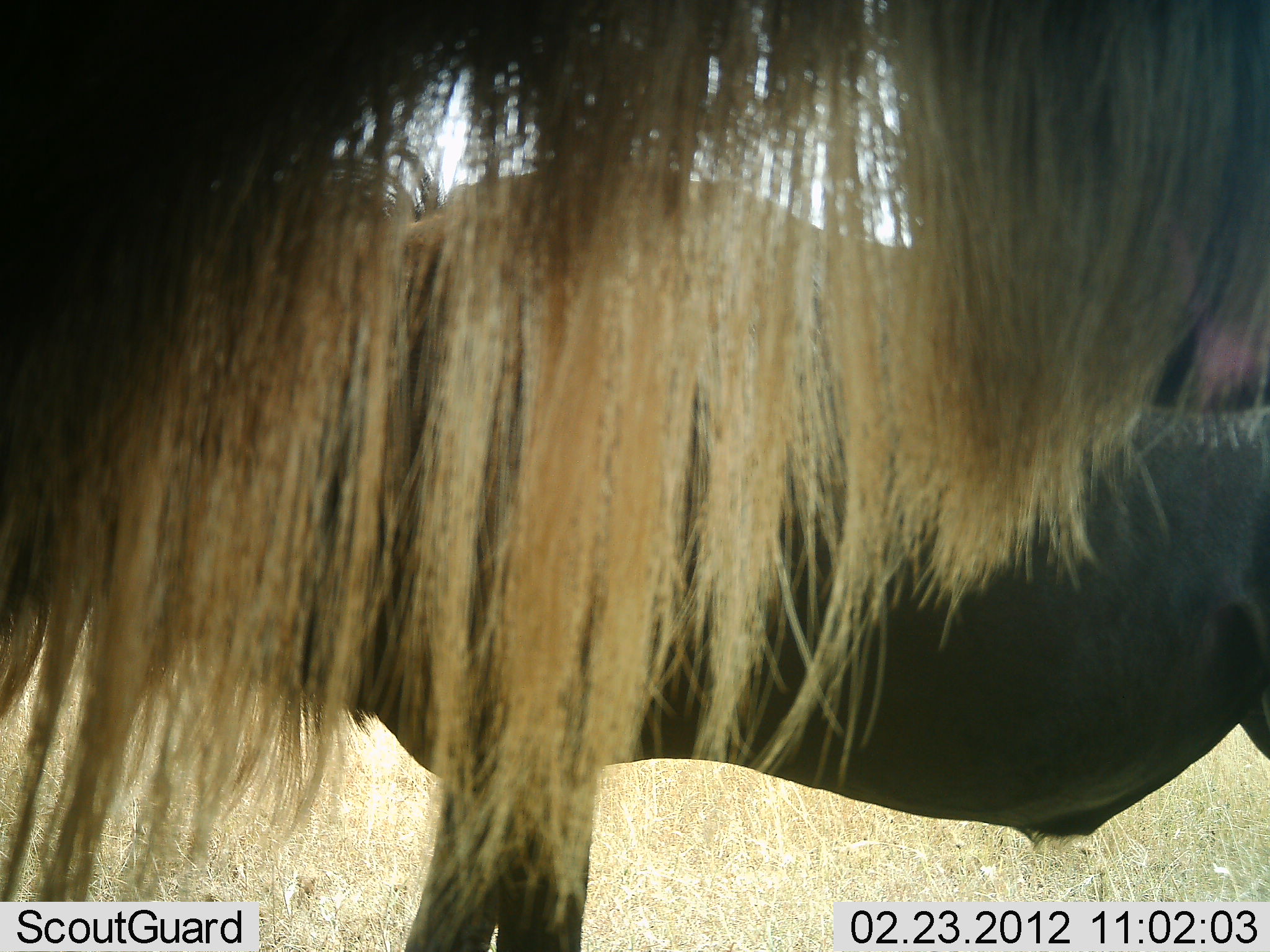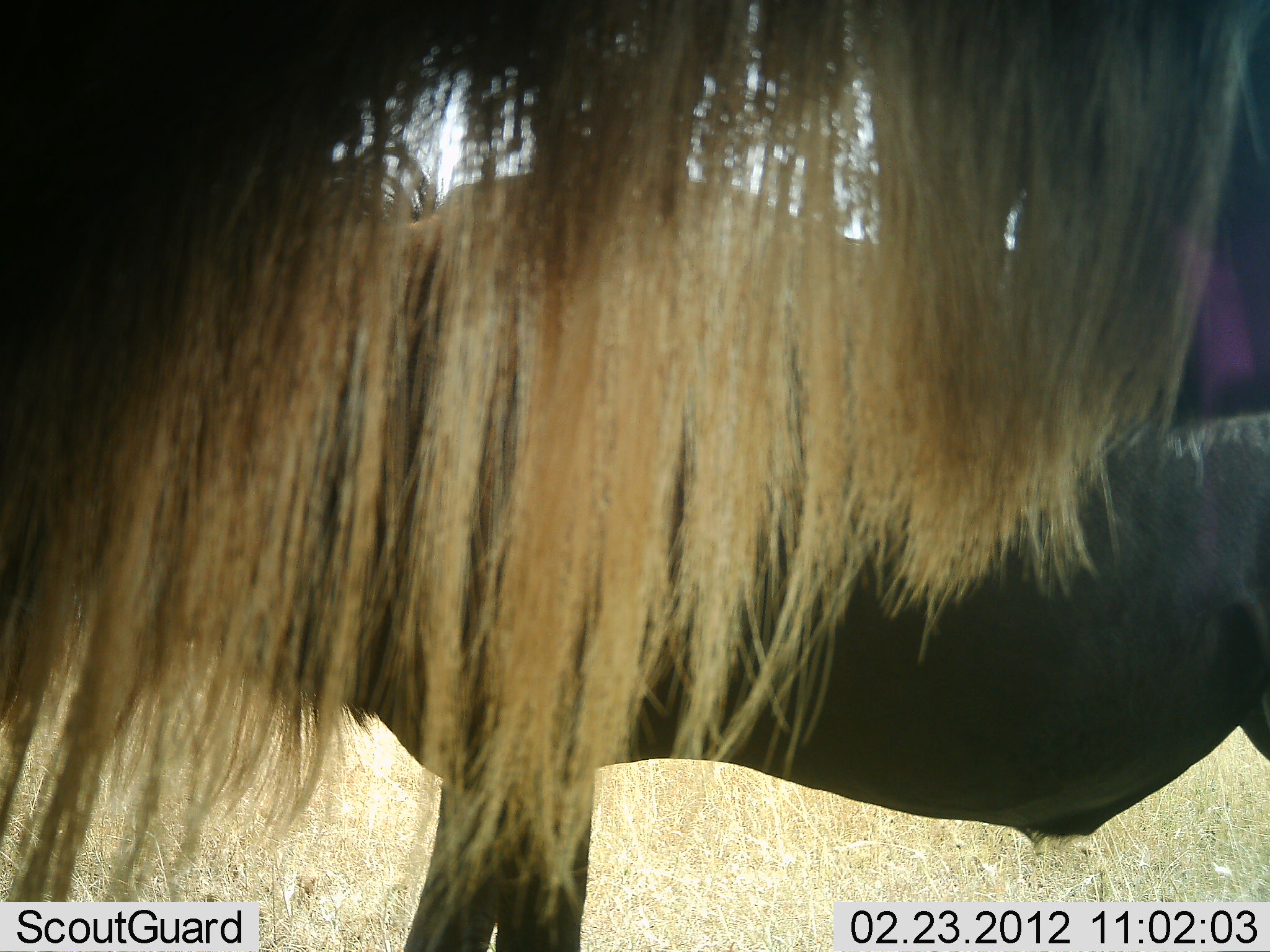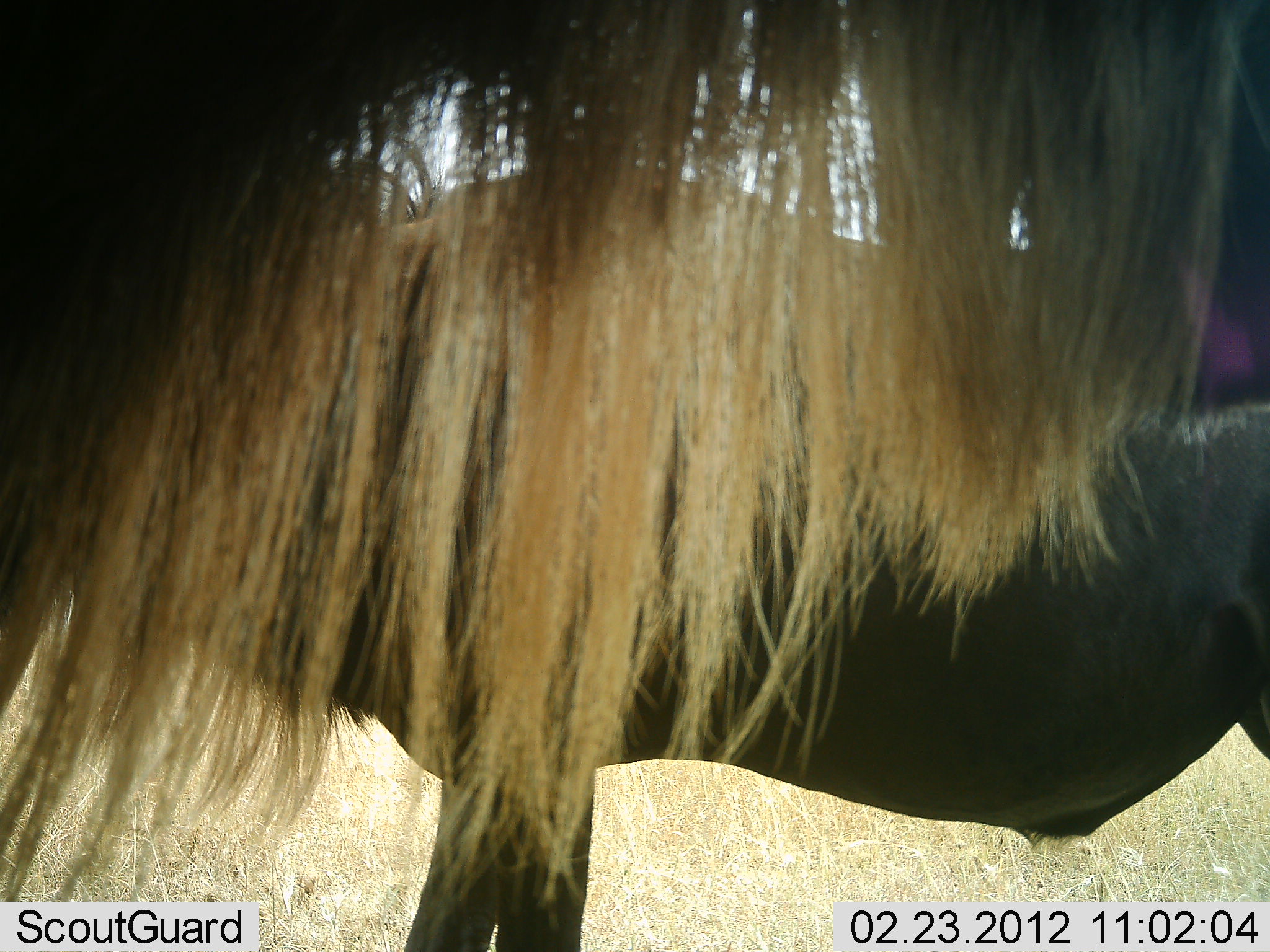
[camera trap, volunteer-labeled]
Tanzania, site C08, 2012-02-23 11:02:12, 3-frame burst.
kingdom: Animalia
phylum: Chordata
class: Mammalia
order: Artiodactyla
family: Bovidae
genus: Connochaetes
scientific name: Connochaetes taurinus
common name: blue wildebeest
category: wildebeest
Wildebeest (blue wildebeest) (Connochaetes taurinus), count 2. Behavior (volunteer vote fractions): standing 100%, resting 0%, moving 0%, interacting 0%. Young present (vote fraction): 0%. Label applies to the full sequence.